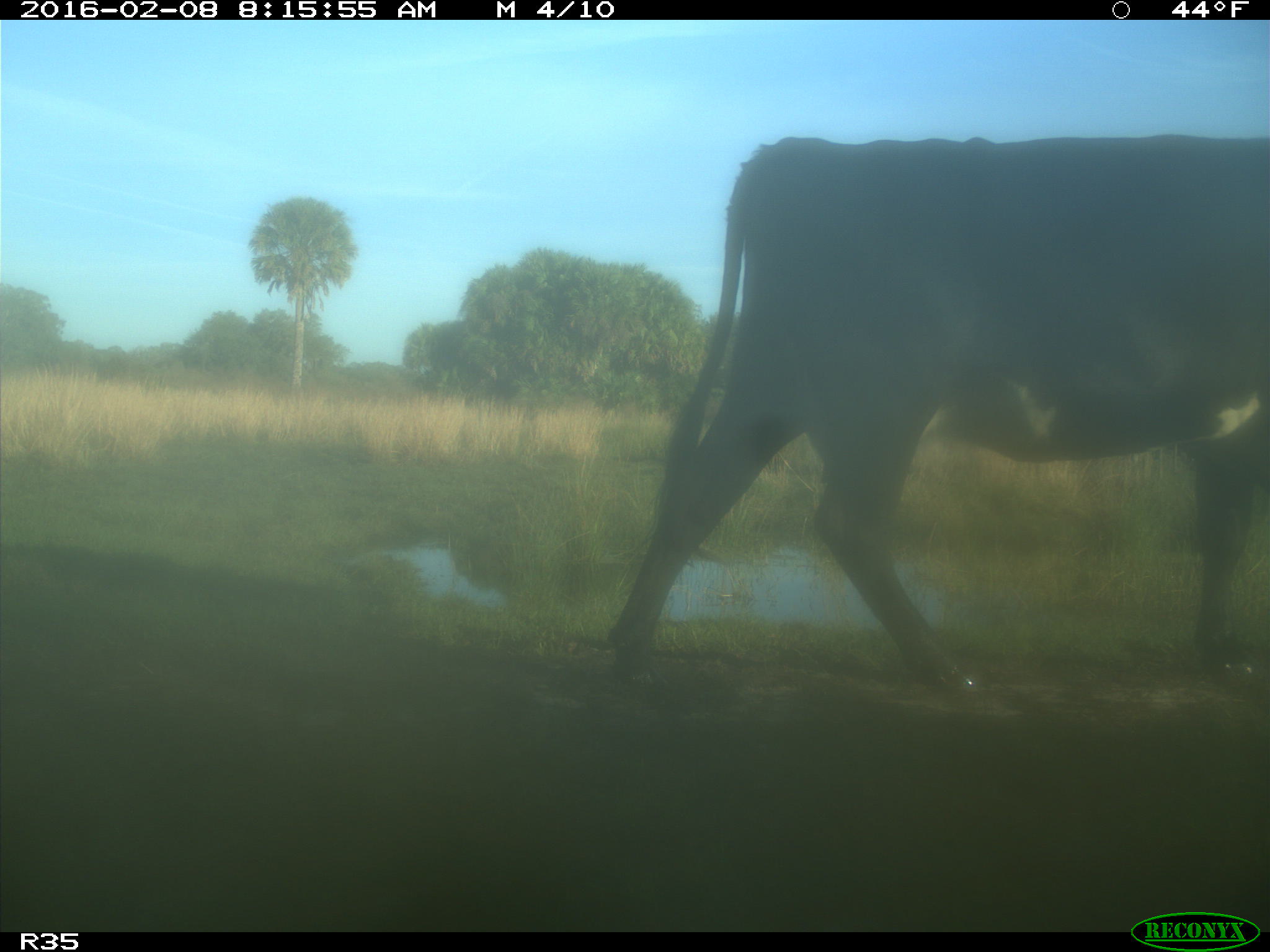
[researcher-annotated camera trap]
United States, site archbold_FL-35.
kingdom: Animalia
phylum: Chordata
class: Mammalia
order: Artiodactyla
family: Bovidae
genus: Bos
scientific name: Bos taurus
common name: domestic cow